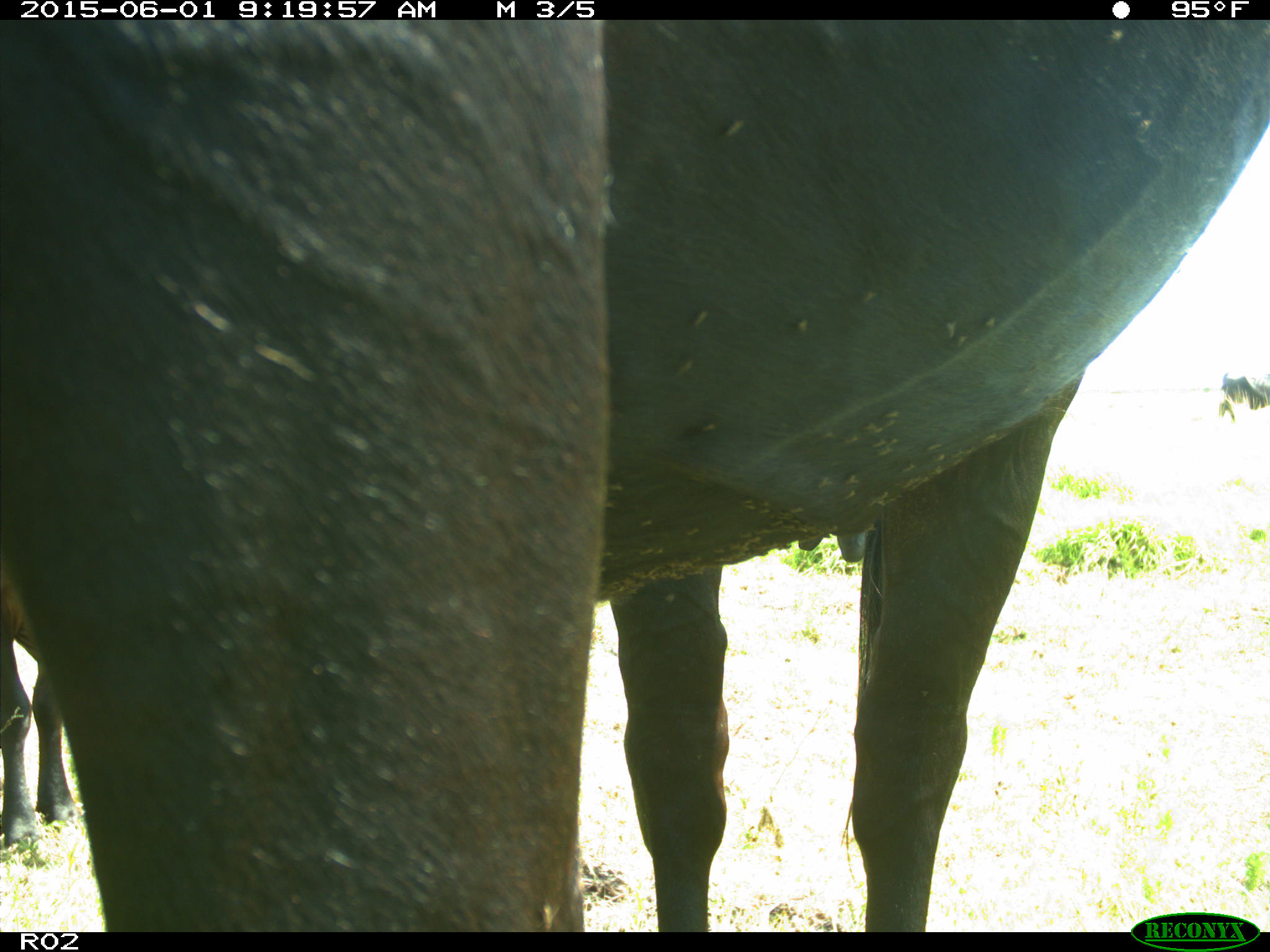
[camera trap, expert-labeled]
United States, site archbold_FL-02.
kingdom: Animalia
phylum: Chordata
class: Mammalia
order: Artiodactyla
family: Bovidae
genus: Bos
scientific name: Bos taurus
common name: domestic cow